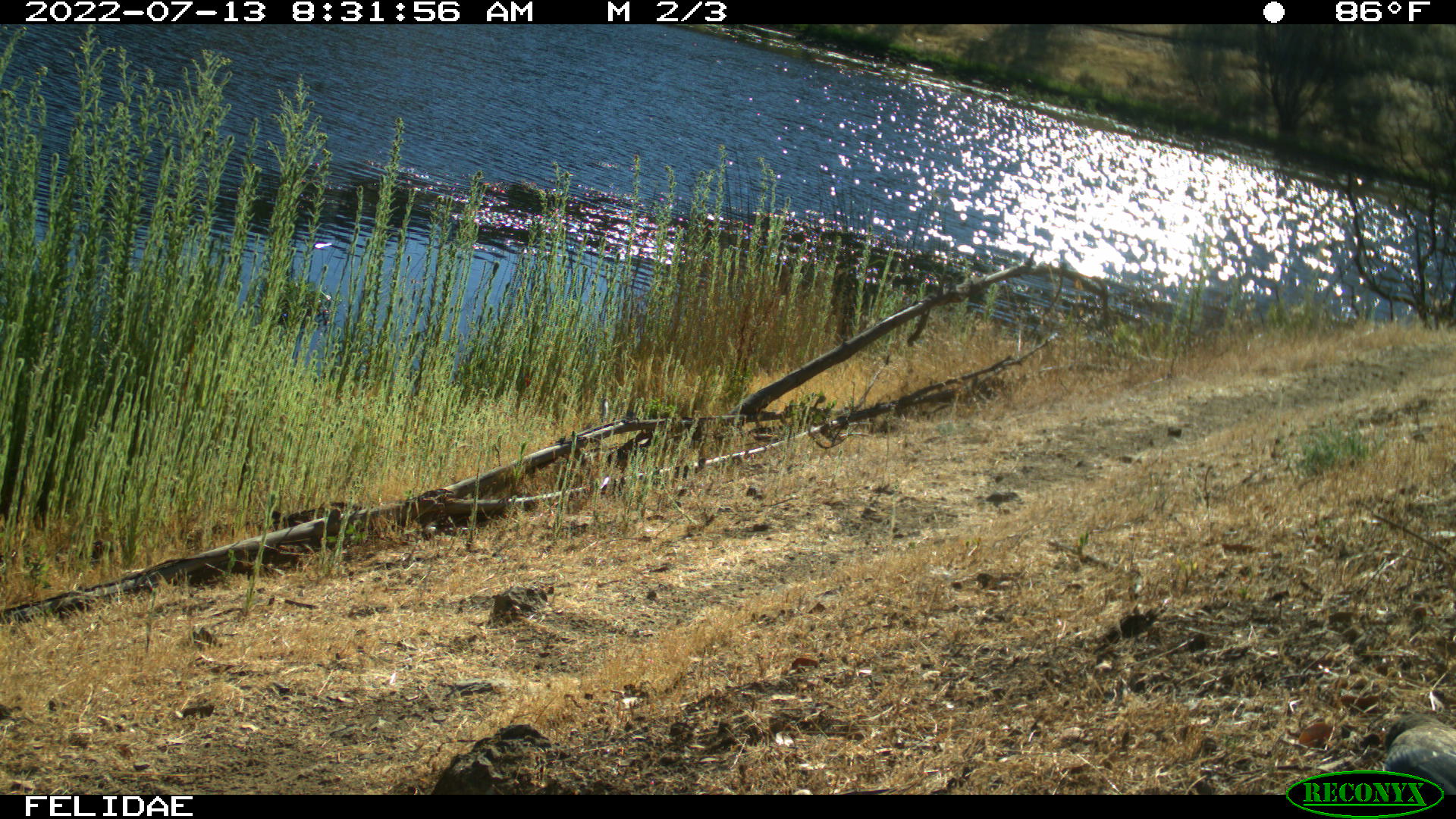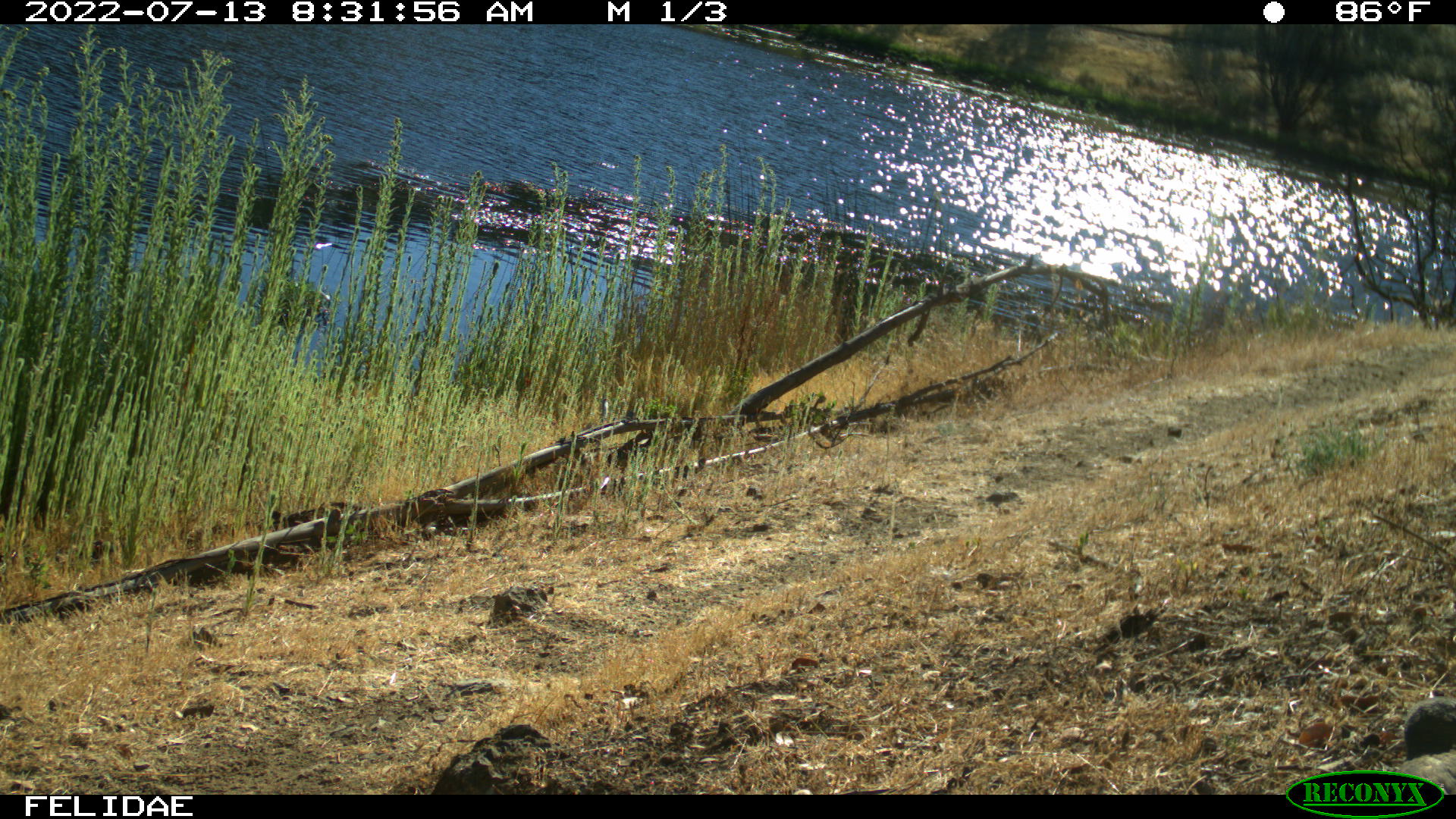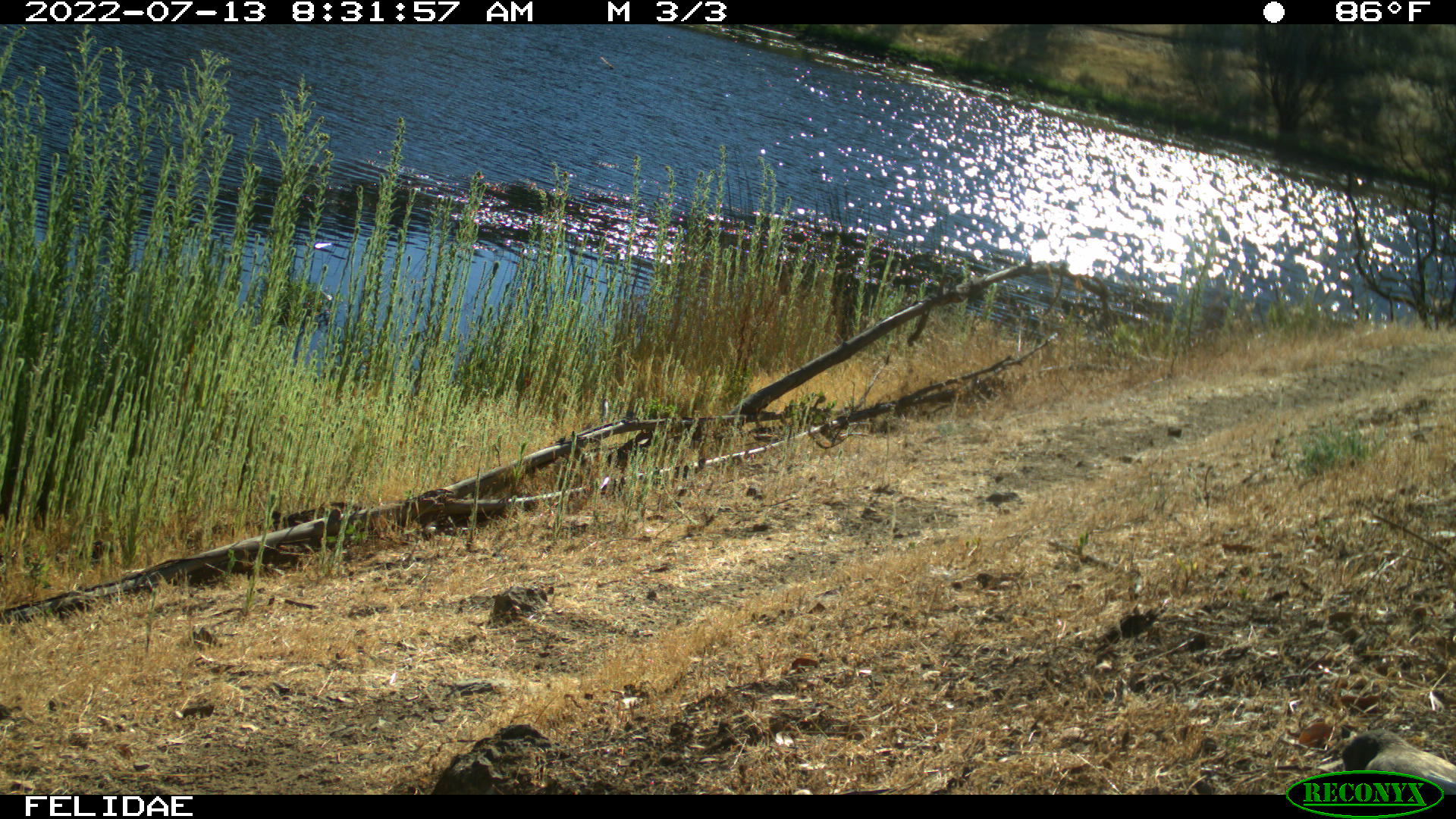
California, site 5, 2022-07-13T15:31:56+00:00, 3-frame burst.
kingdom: Animalia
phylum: Chordata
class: Aves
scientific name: Aves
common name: bird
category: unknown bird